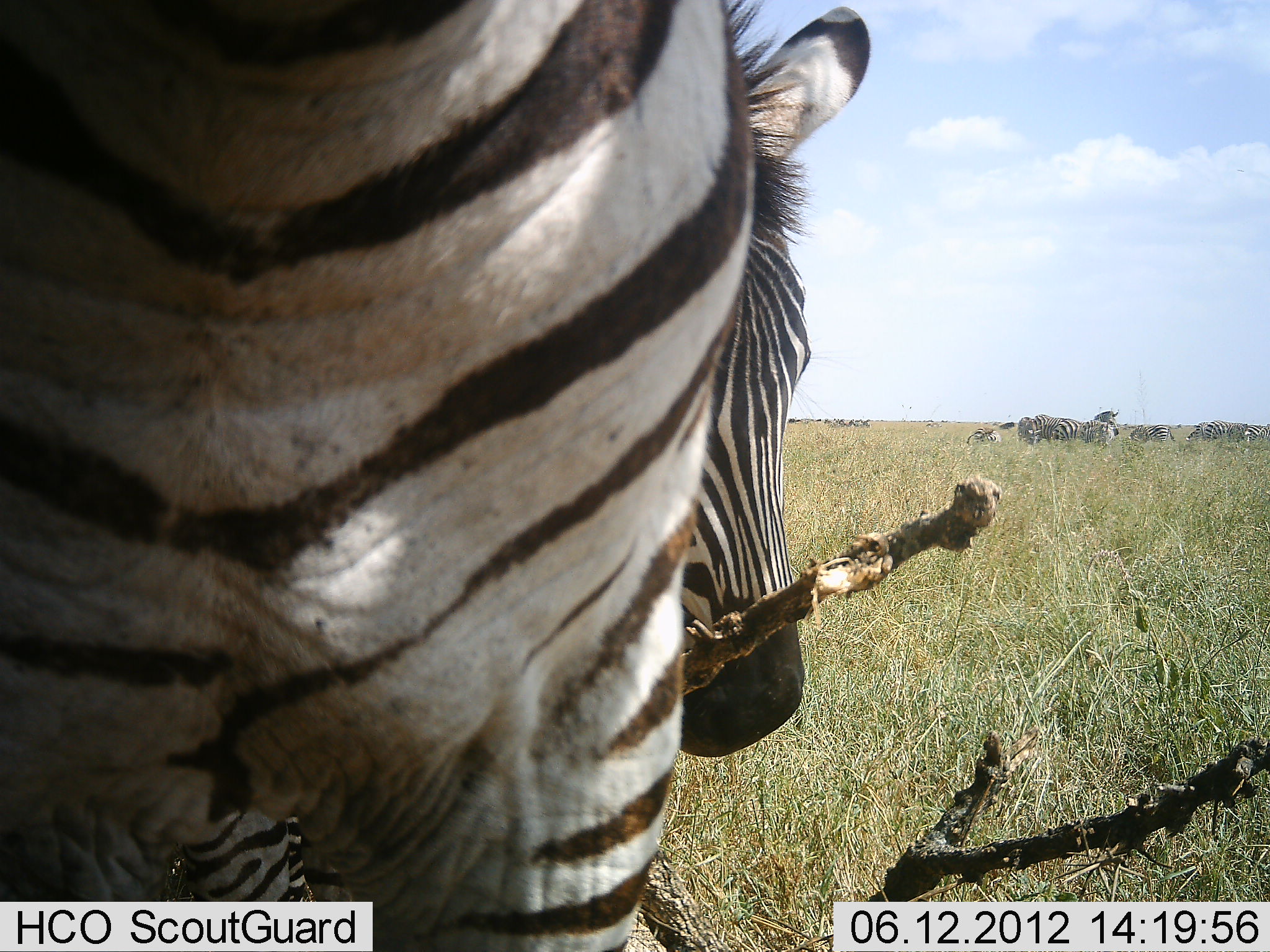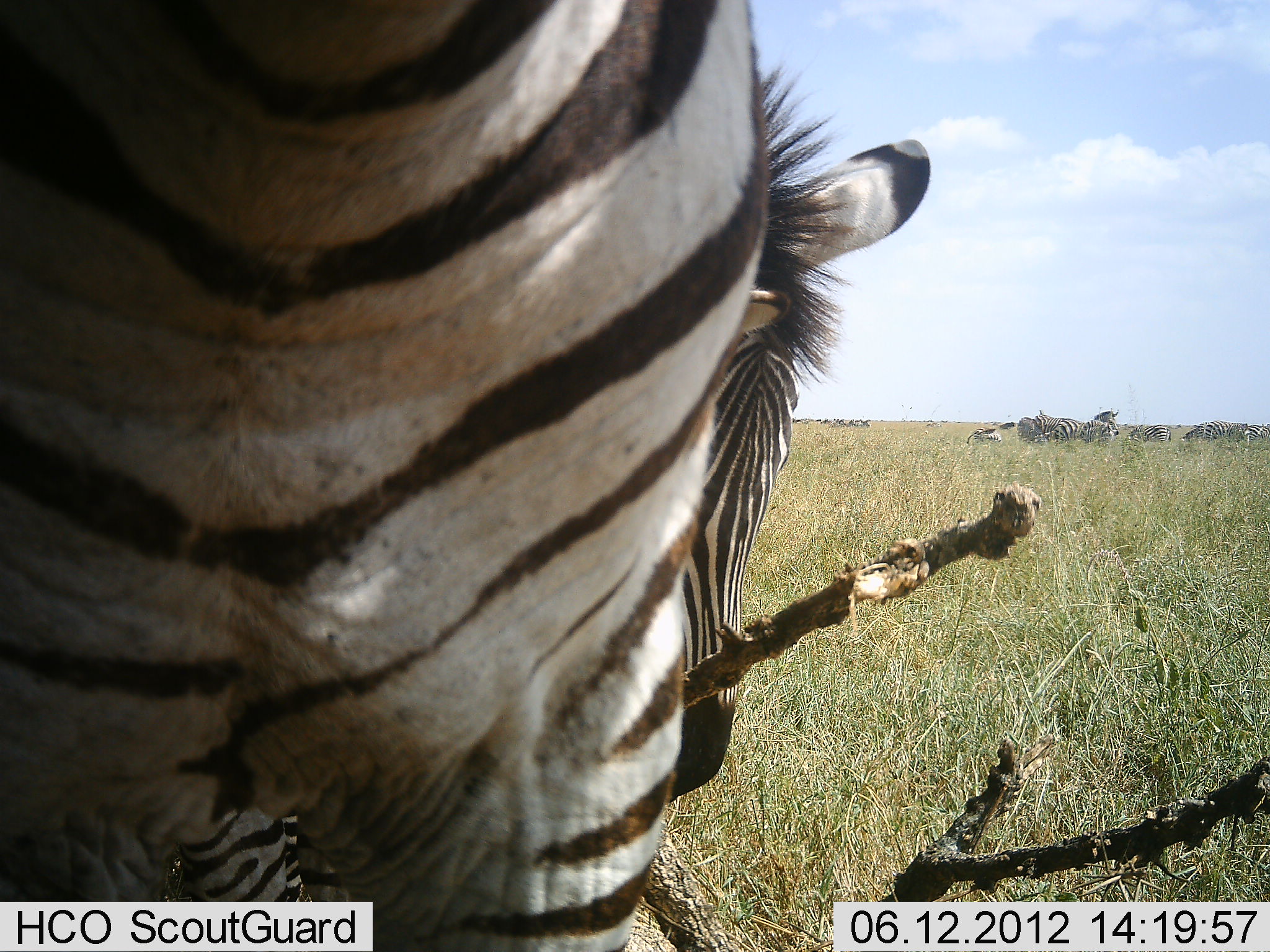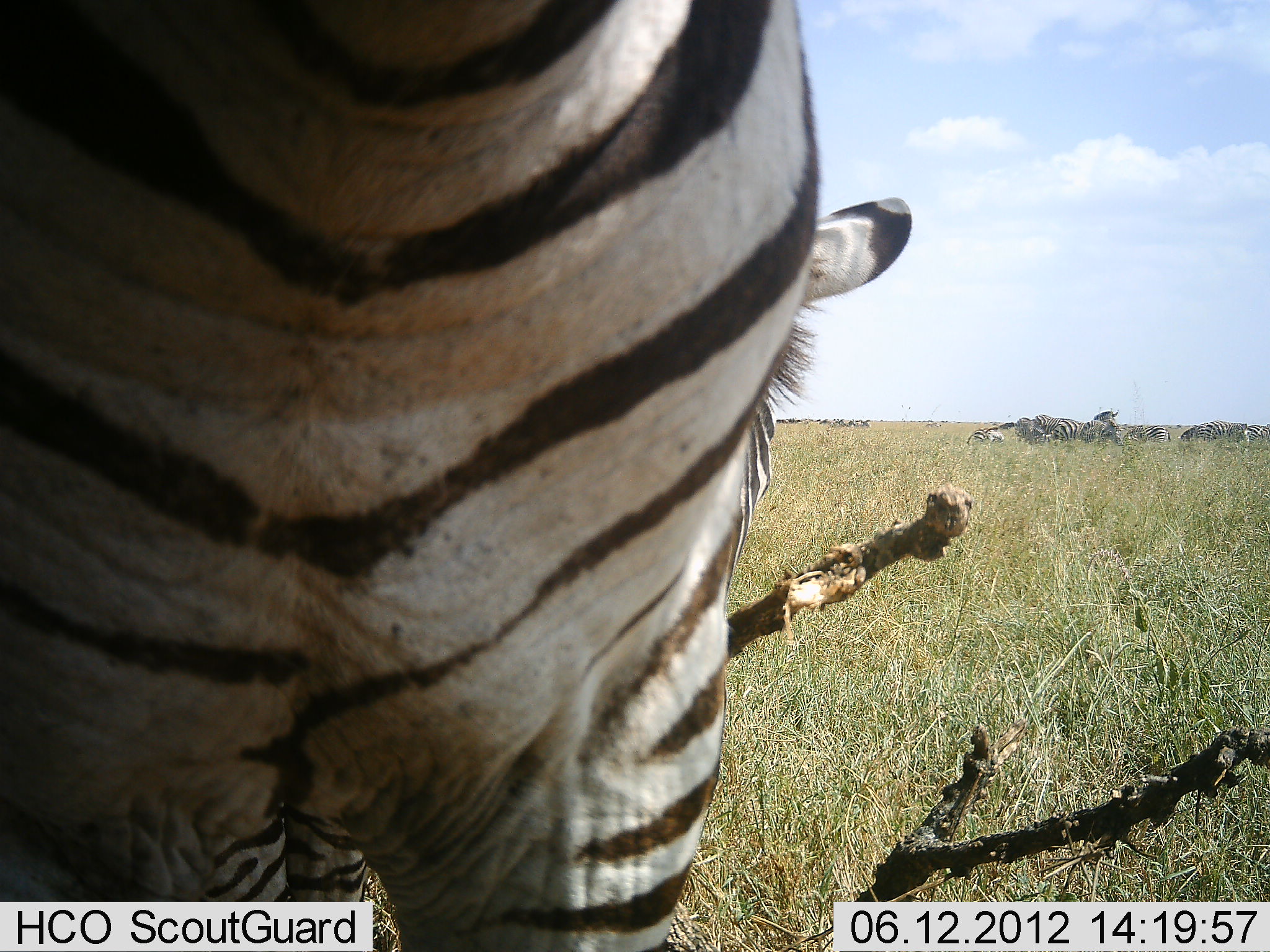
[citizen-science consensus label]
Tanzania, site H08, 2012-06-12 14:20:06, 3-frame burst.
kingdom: Animalia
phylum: Chordata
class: Mammalia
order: Perissodactyla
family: Equidae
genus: Equus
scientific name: Equus quagga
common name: plains zebra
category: zebra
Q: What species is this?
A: Zebra (plains zebra) (Equus quagga).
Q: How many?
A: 5.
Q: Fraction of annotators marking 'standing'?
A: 90%.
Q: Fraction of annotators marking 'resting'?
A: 0%.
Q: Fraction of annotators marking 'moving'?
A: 20%.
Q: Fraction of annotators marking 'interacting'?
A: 10%.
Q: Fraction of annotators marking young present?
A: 0%.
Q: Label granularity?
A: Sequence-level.